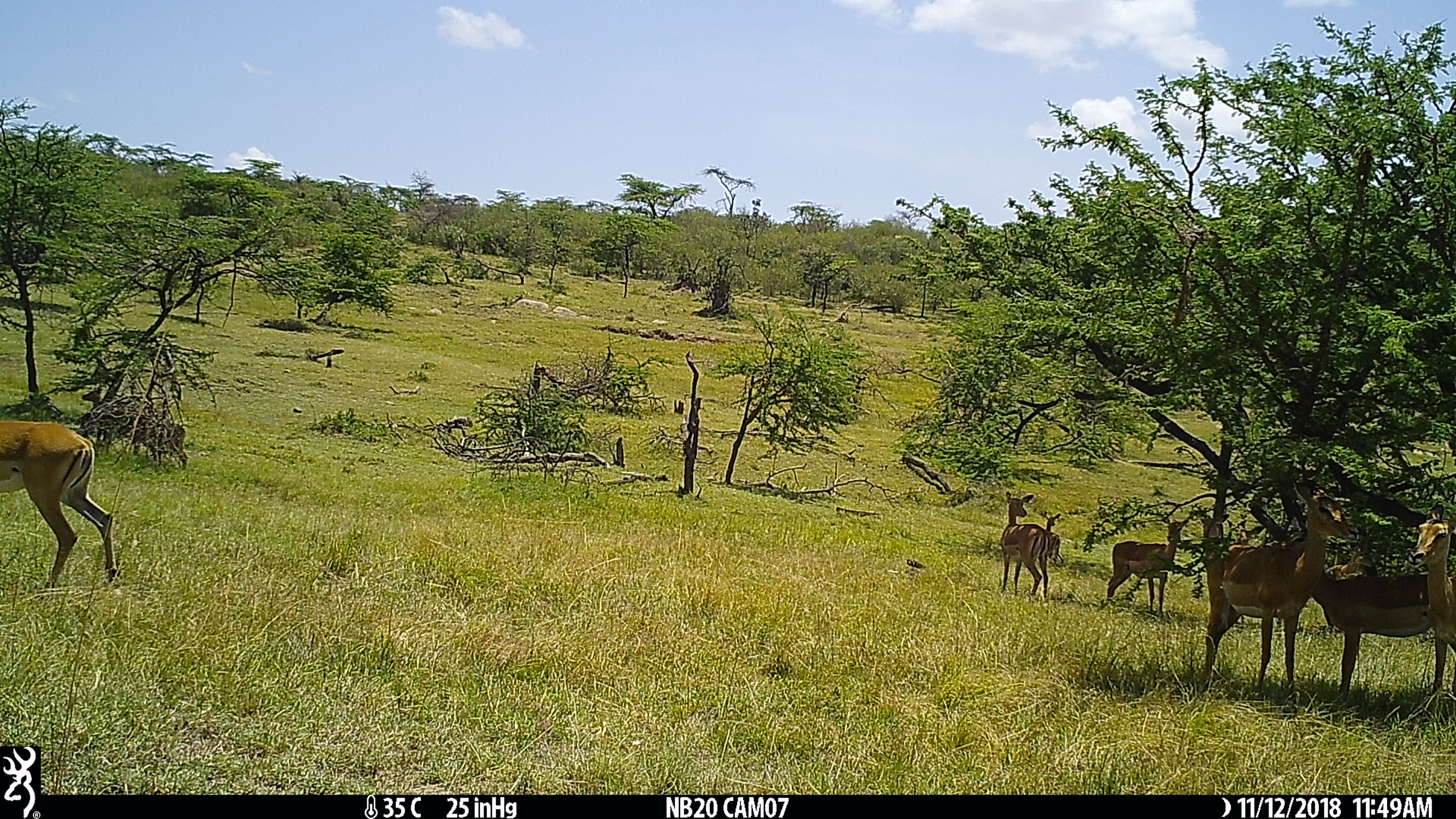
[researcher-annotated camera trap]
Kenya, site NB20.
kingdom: Animalia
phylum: Chordata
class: Mammalia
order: Artiodactyla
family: Bovidae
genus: Aepyceros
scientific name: Aepyceros melampus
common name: impala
Impala (Aepyceros melampus).